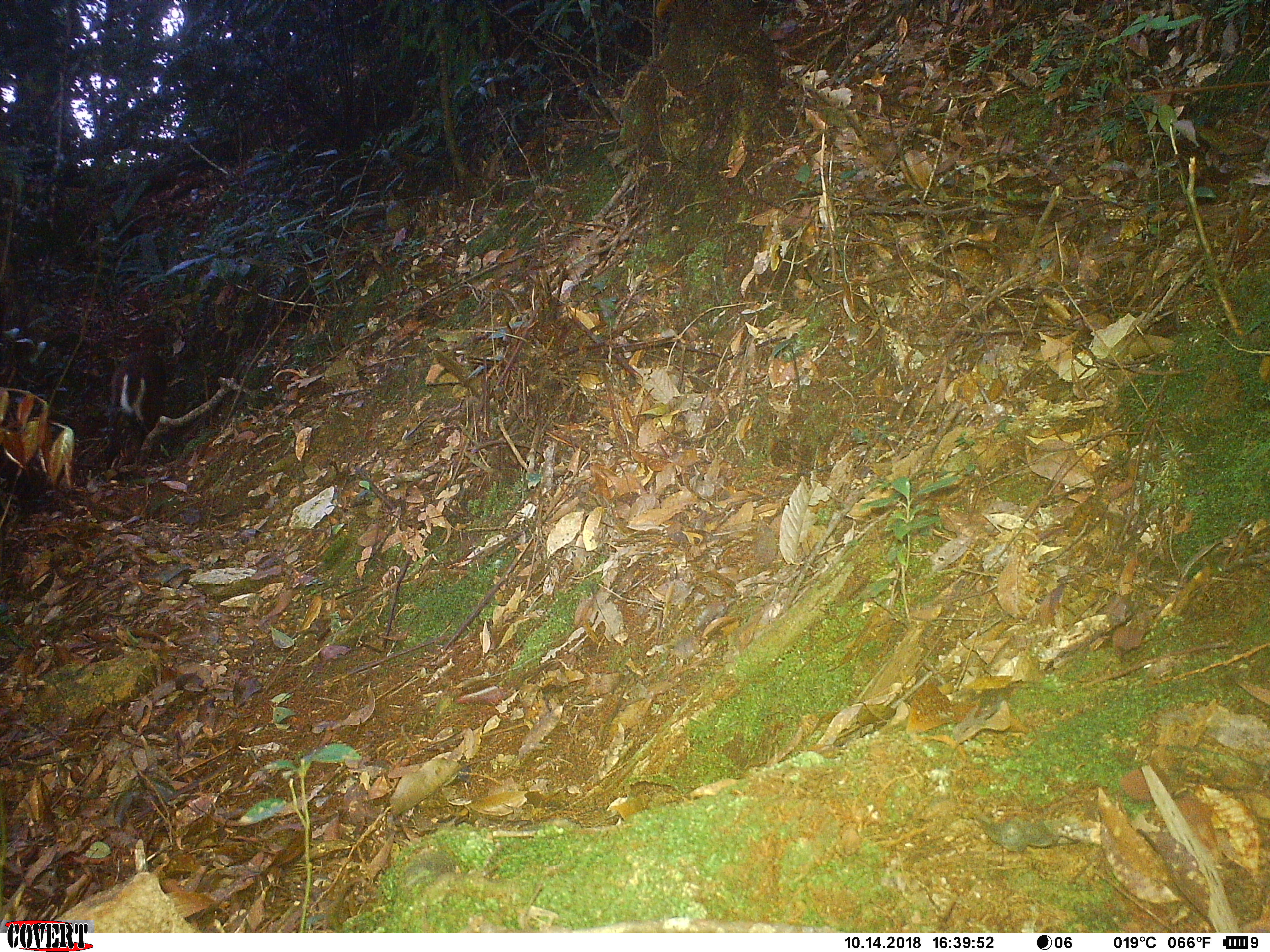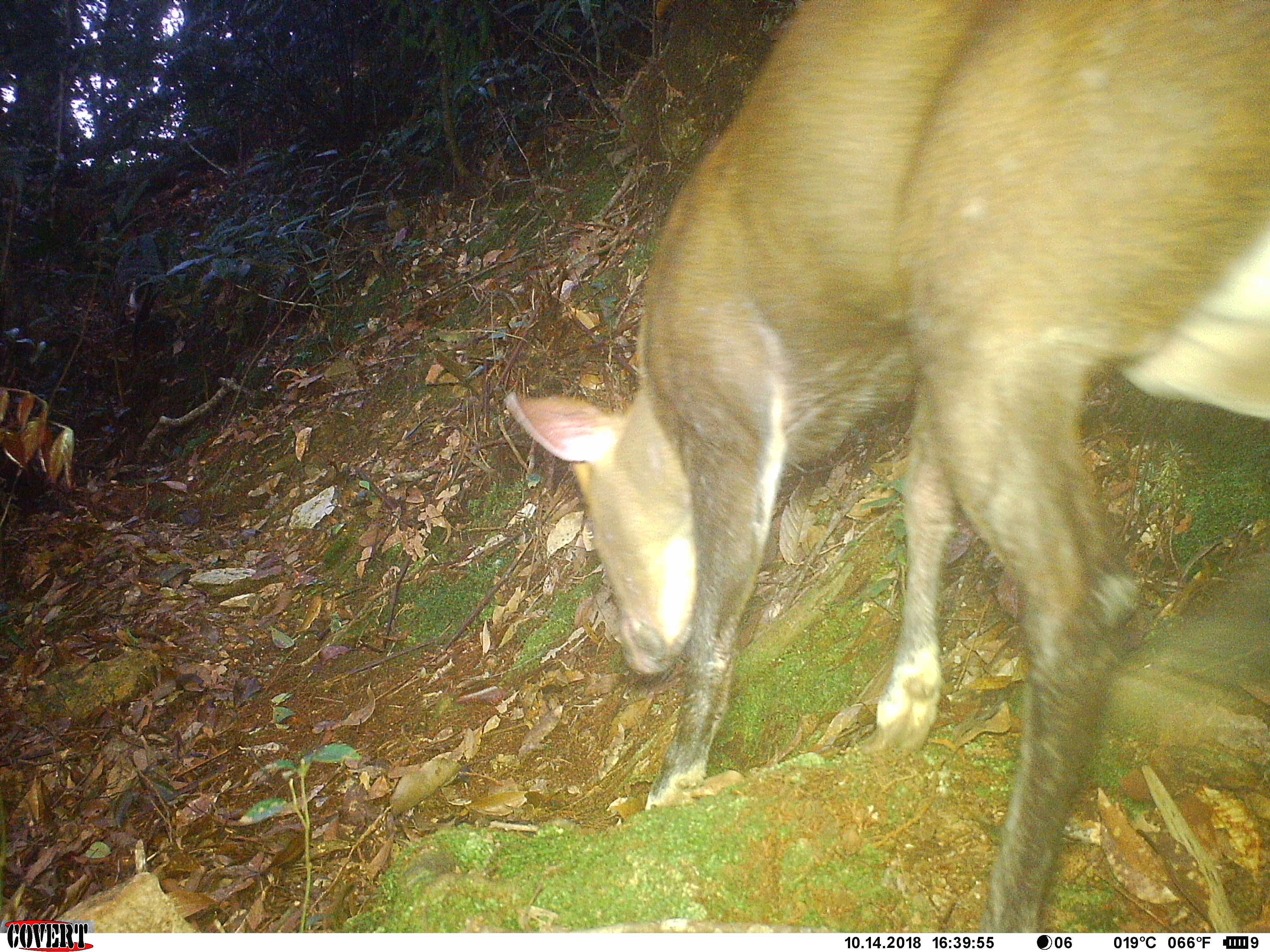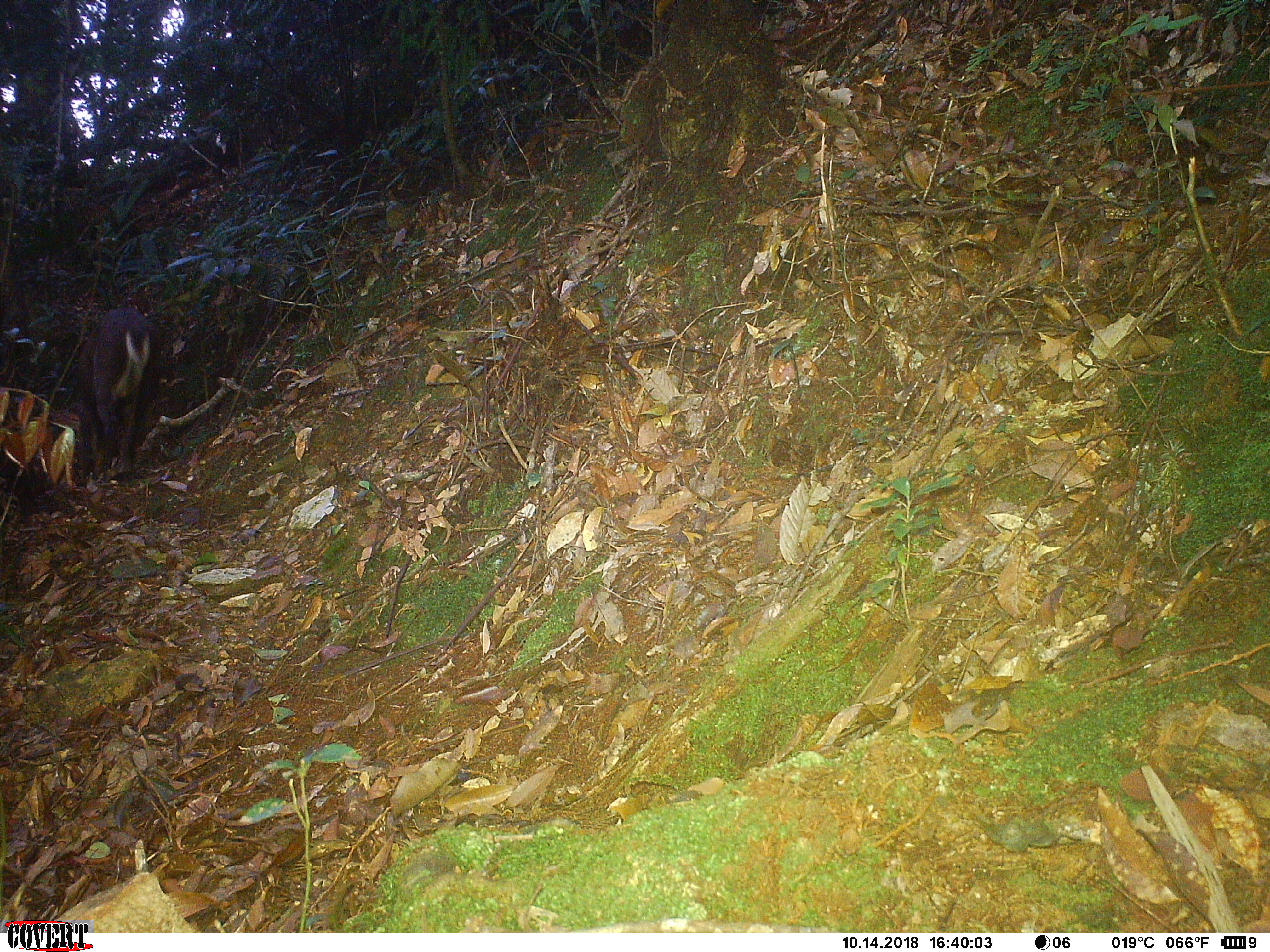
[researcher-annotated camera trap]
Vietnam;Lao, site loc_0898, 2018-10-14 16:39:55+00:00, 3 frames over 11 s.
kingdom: Animalia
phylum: Chordata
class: Mammalia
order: Artiodactyla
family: Cervidae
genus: Muntiacus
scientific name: Muntiacus rooseveltorum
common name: roosevelt's muntjac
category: roosevelts muntjac group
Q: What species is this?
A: Roosevelts muntjac group (roosevelt's muntjac) (Muntiacus rooseveltorum).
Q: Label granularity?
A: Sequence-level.